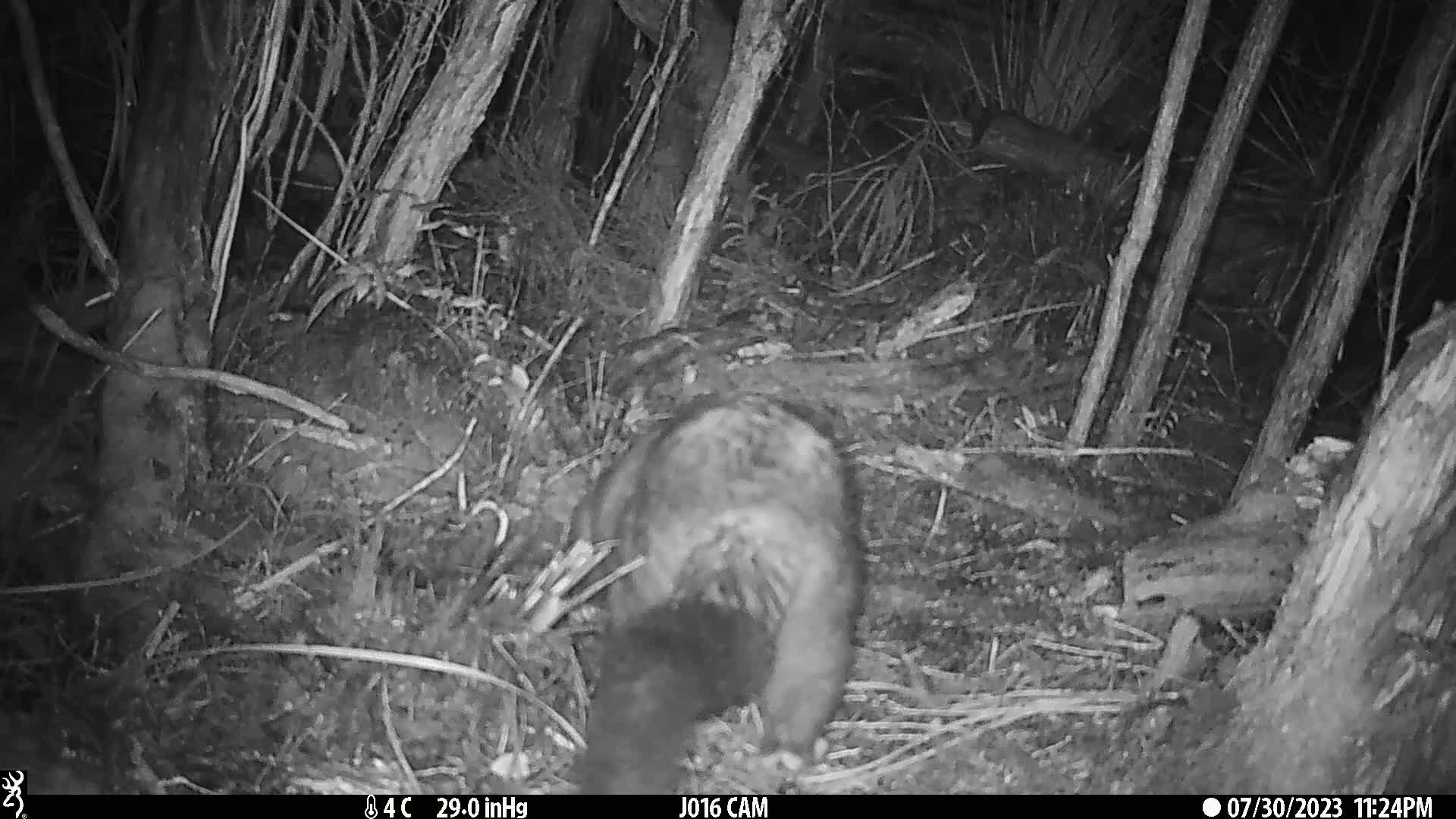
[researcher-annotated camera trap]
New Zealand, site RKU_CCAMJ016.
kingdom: Animalia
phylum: Chordata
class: Mammalia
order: Diprotodontia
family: Phalangeridae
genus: Trichosurus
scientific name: Trichosurus vulpecula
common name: common brushtail possum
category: possum